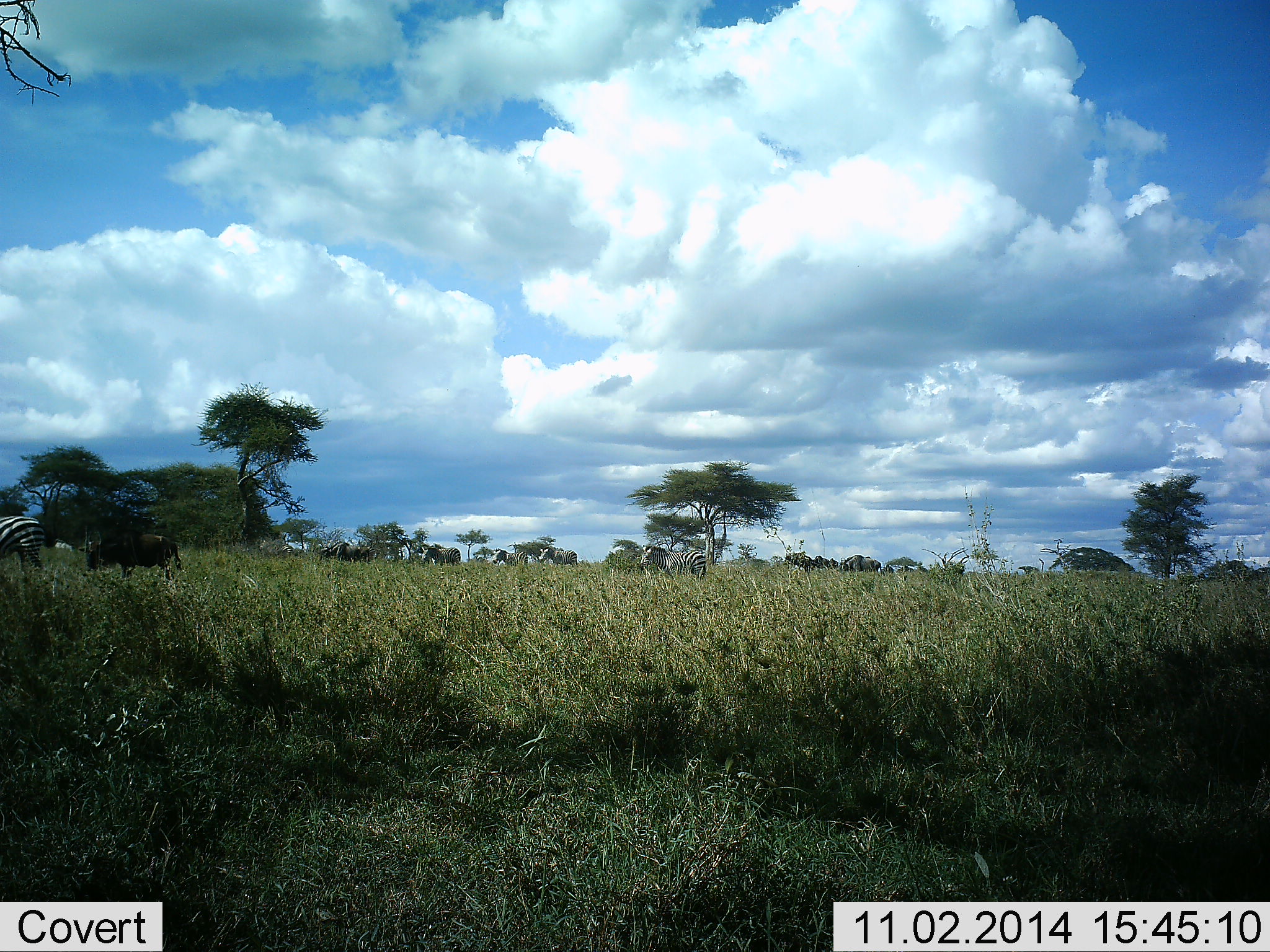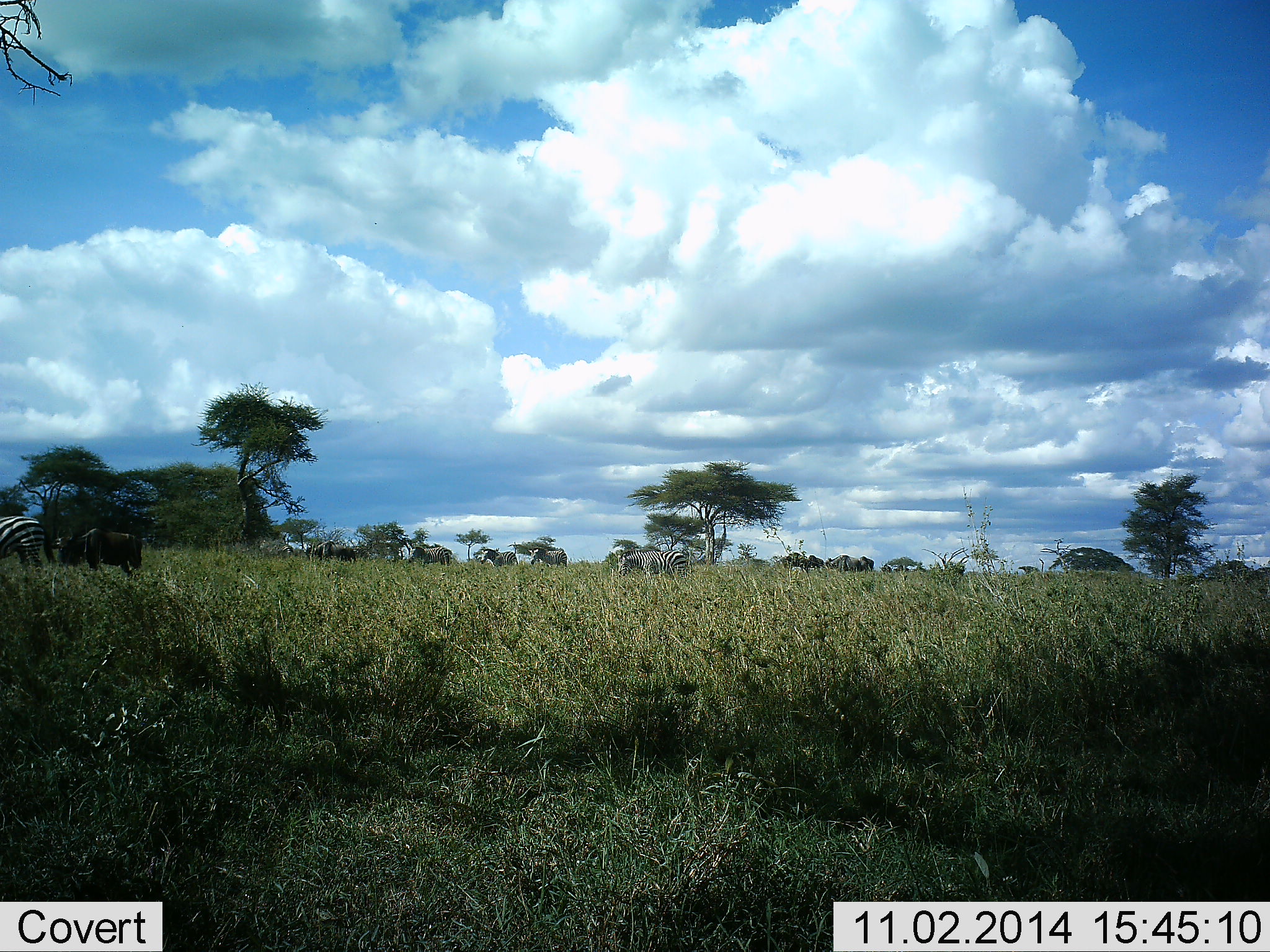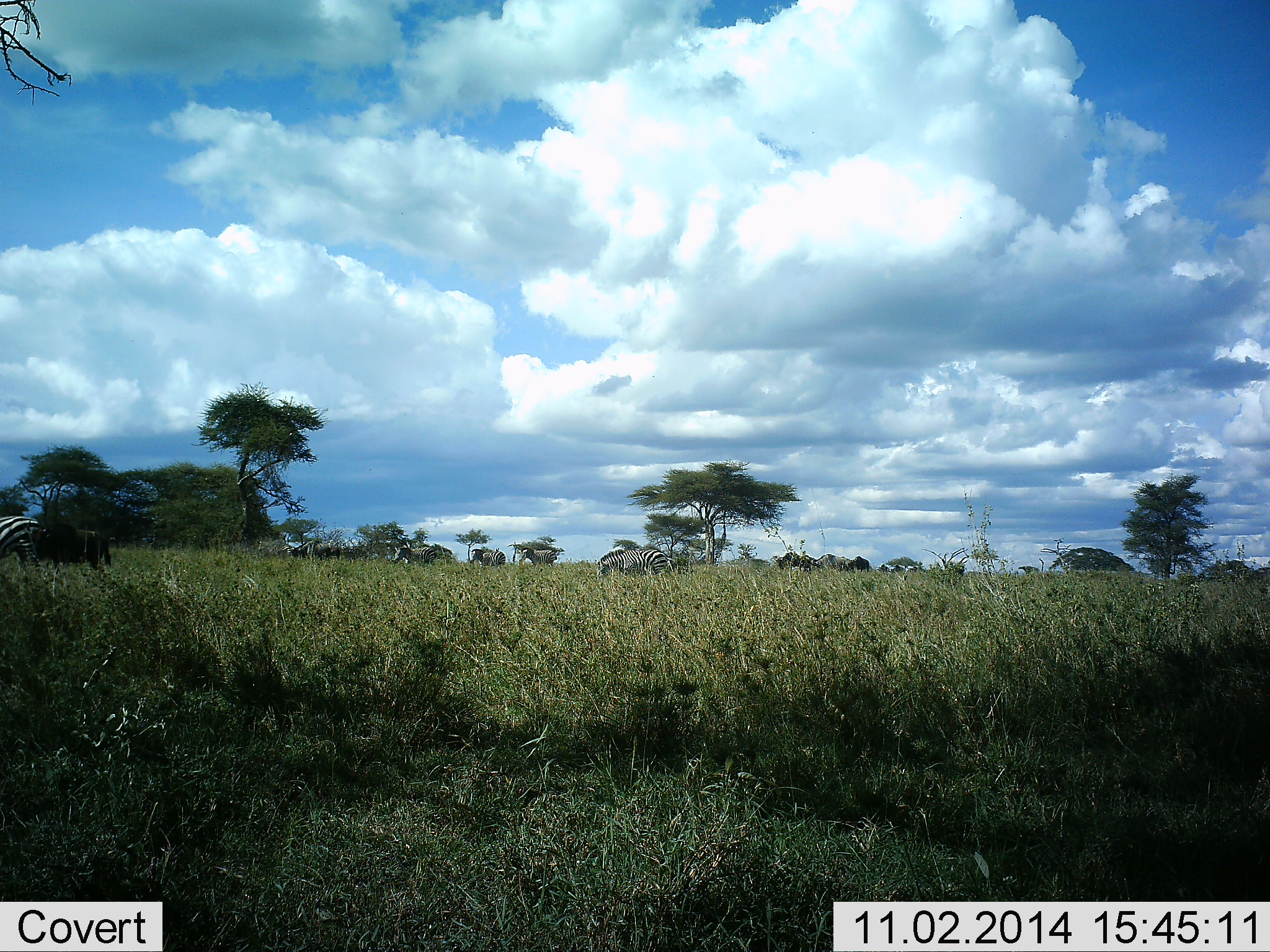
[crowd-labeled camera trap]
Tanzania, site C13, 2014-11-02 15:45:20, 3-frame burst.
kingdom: Animalia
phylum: Chordata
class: Mammalia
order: Artiodactyla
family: Bovidae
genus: Connochaetes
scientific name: Connochaetes taurinus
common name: blue wildebeest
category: wildebeest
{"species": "wildebeest (blue wildebeest) (Connochaetes taurinus)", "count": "6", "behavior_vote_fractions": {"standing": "10%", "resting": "10%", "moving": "90%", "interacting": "0%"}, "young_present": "0%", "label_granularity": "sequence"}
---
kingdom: Animalia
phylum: Chordata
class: Mammalia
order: Perissodactyla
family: Equidae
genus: Equus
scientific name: Equus quagga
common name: plains zebra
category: zebra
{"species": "zebra (plains zebra) (Equus quagga)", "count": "8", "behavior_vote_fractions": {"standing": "18%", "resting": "0%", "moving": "82%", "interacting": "6%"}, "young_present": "0%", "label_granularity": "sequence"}